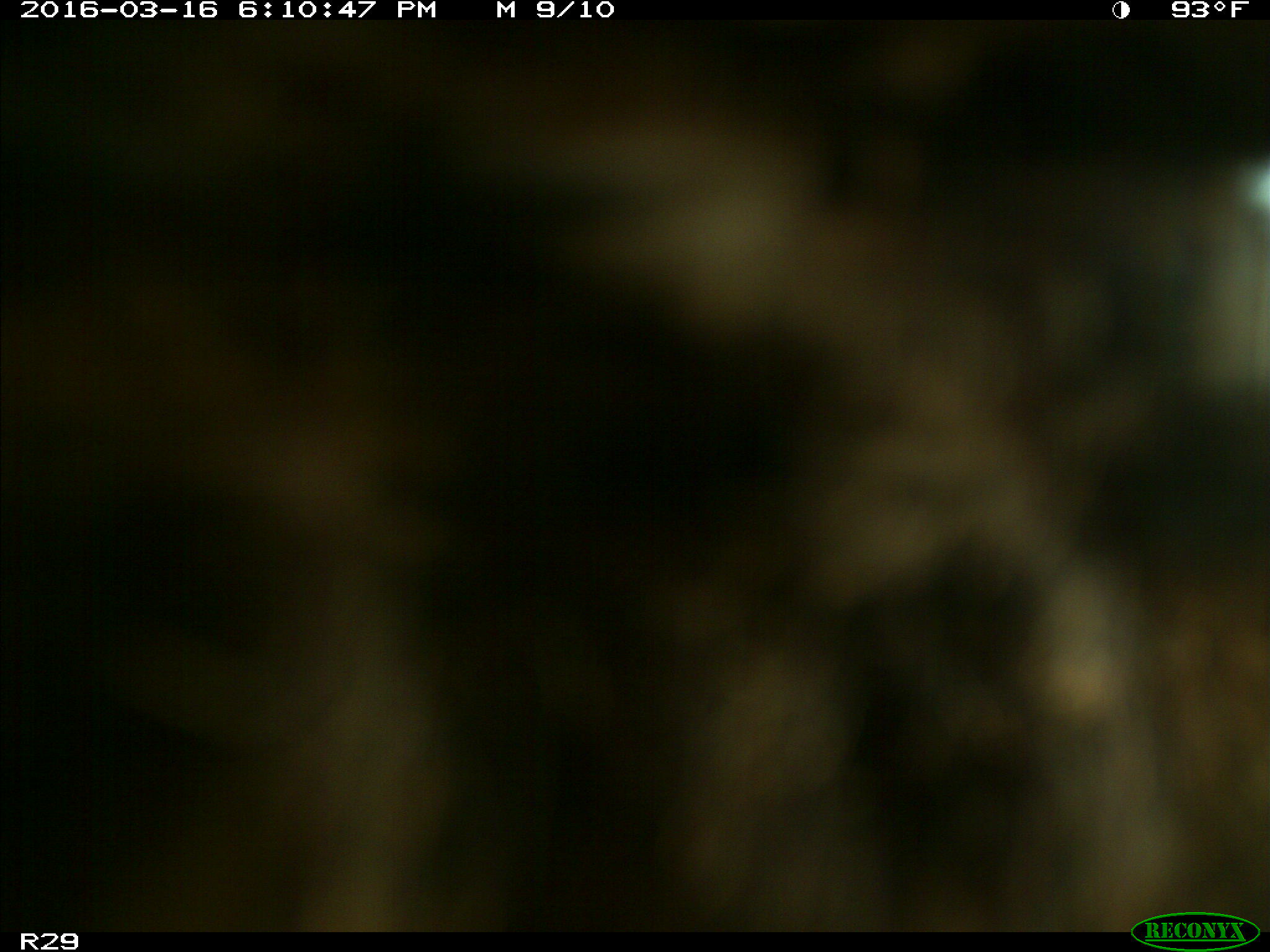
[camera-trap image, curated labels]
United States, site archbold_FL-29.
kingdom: Animalia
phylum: Chordata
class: Mammalia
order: Artiodactyla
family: Bovidae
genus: Bos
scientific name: Bos taurus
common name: domestic cow